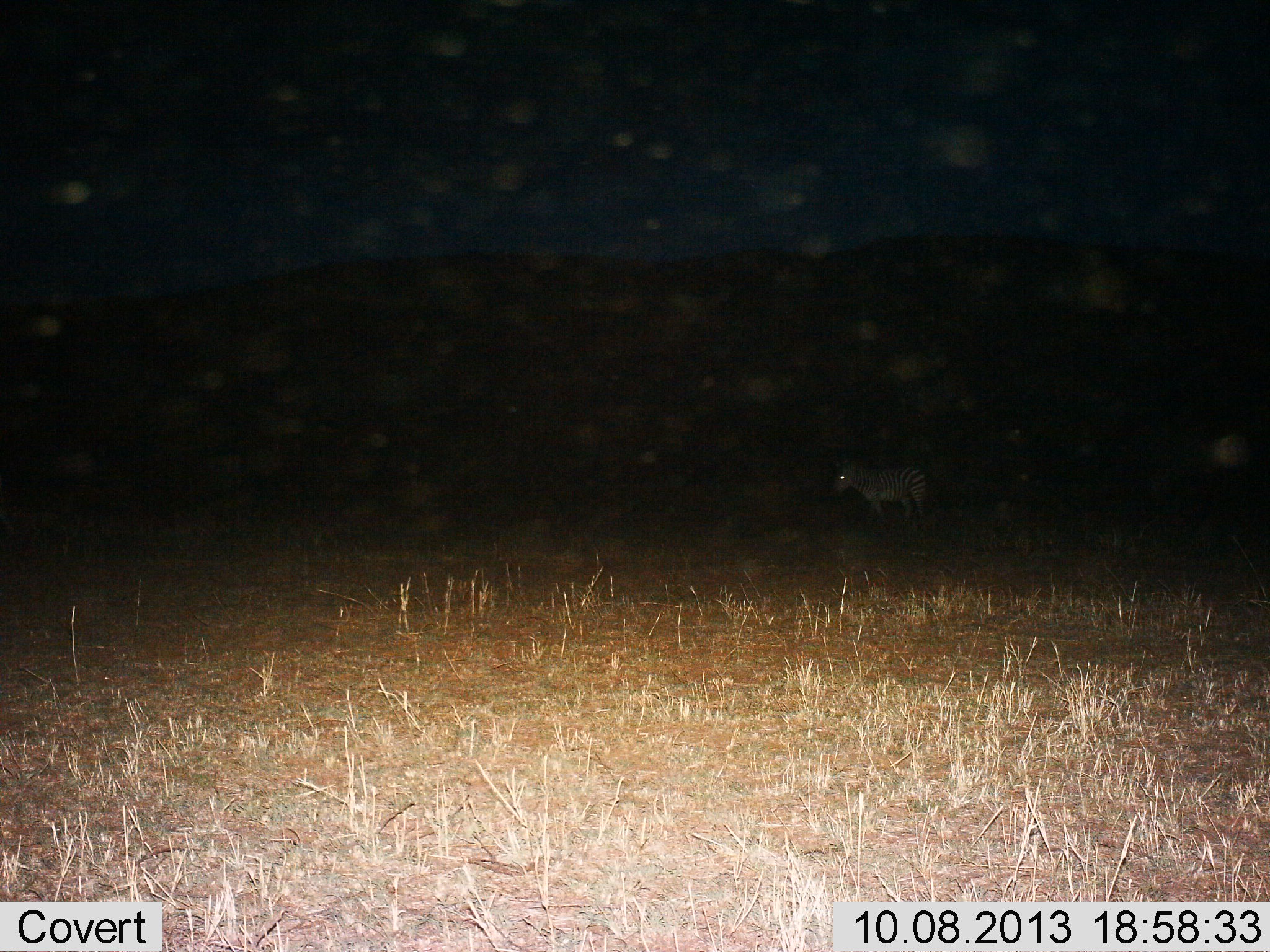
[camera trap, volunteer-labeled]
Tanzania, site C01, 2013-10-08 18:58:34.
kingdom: Animalia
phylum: Chordata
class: Mammalia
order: Perissodactyla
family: Equidae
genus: Equus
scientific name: Equus quagga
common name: plains zebra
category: zebra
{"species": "zebra (plains zebra) (Equus quagga)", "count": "1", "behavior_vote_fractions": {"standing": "81%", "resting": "4%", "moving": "23%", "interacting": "0%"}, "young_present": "0%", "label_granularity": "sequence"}